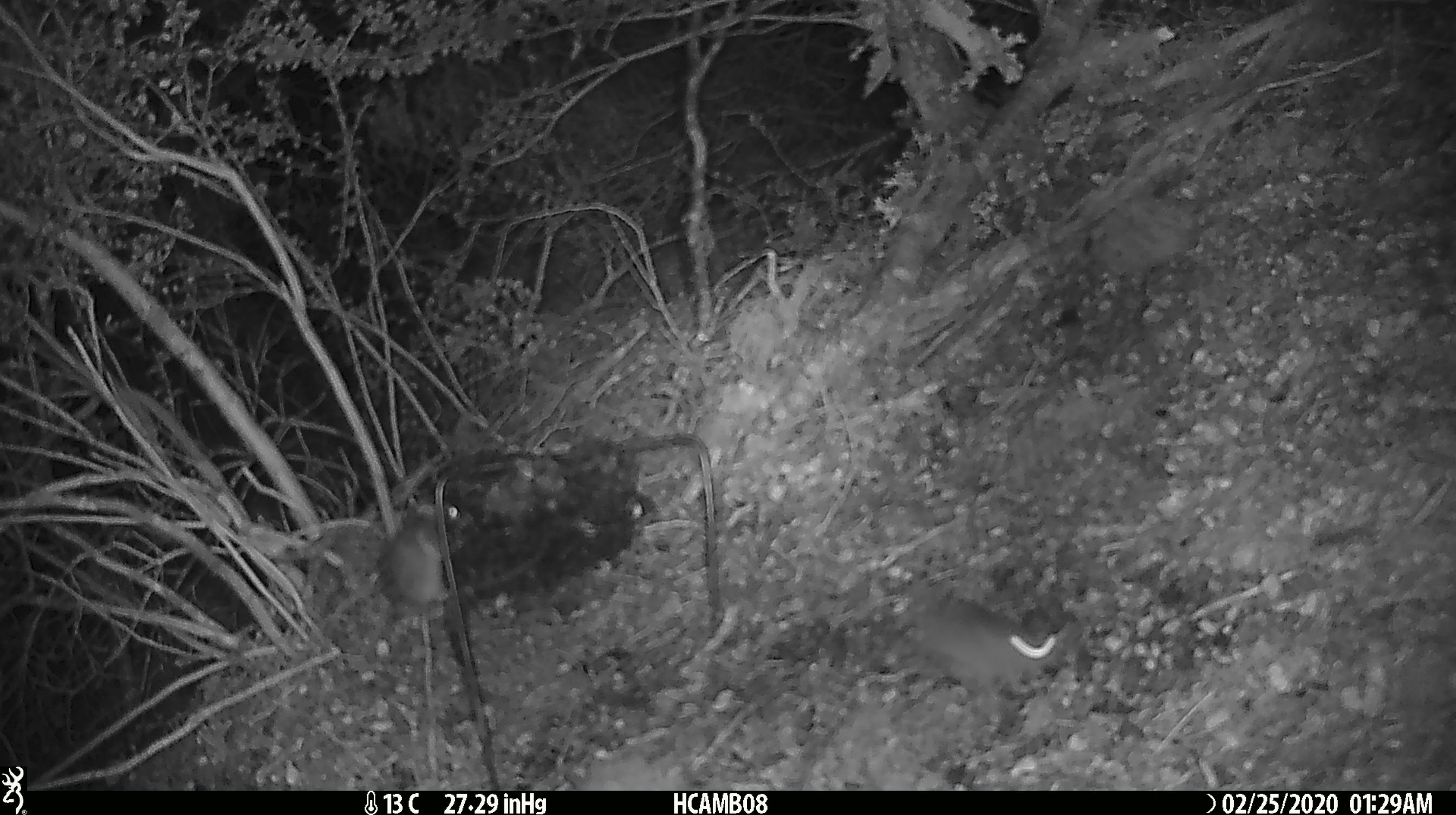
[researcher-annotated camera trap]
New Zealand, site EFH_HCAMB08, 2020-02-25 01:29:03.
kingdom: Animalia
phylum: Chordata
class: Mammalia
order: Rodentia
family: Muridae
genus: Mus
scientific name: Mus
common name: mouse